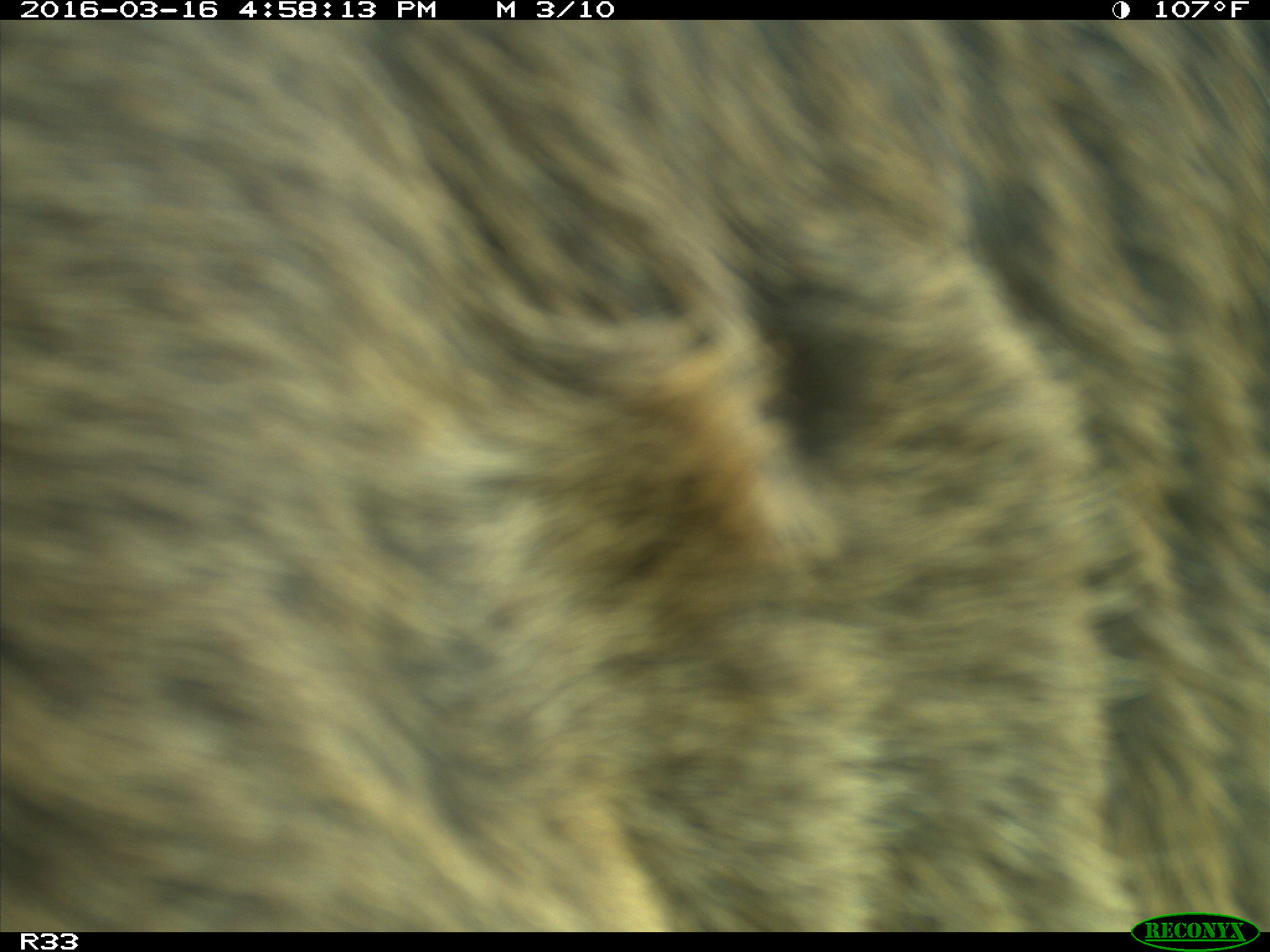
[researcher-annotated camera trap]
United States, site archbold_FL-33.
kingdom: Animalia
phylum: Chordata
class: Mammalia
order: Artiodactyla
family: Bovidae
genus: Bos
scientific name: Bos taurus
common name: domestic cow